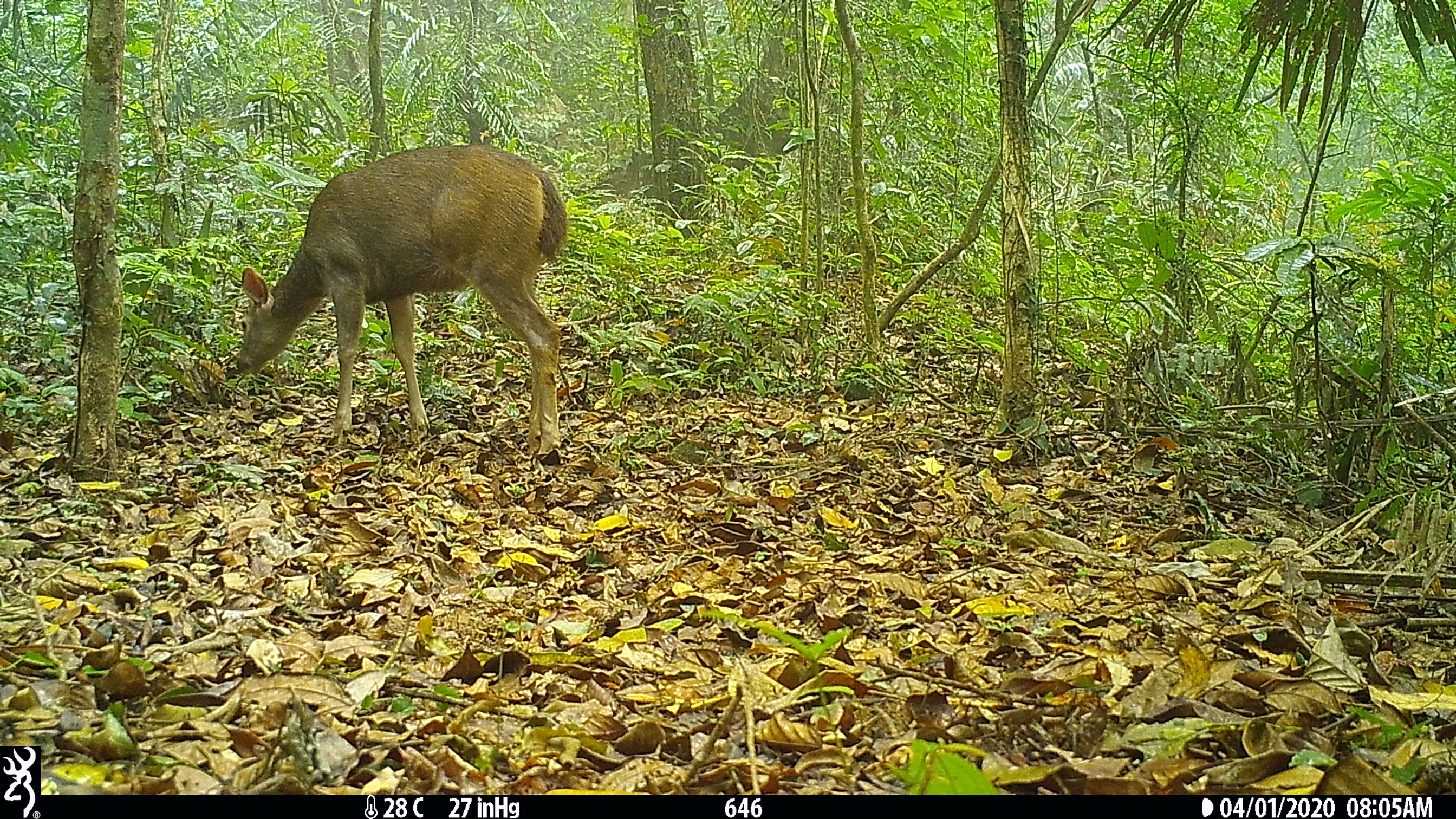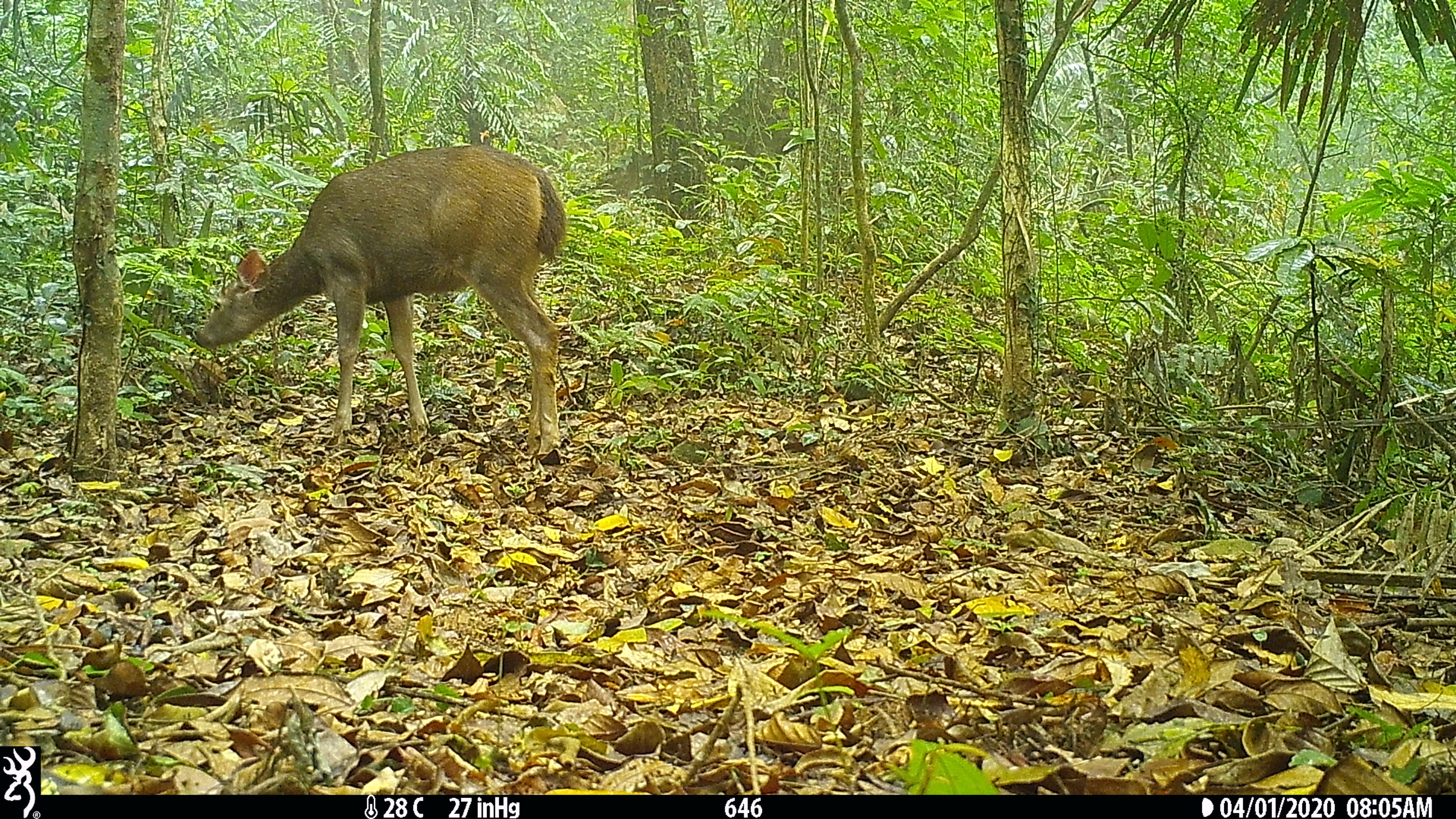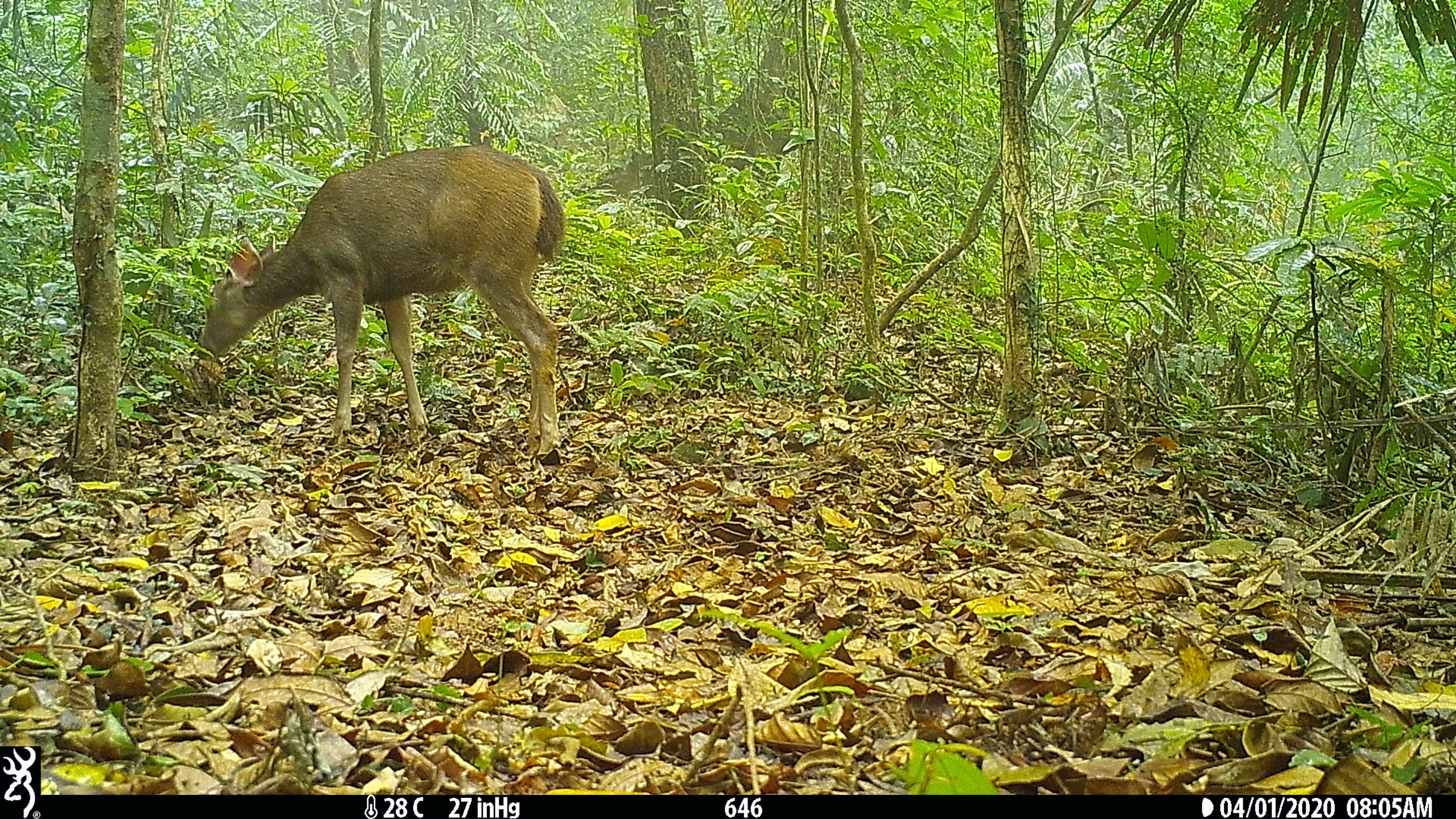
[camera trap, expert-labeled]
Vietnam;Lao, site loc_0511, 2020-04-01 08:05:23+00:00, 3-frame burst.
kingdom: Animalia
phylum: Chordata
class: Mammalia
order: Artiodactyla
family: Cervidae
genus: Rusa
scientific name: Rusa unicolor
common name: sambar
Sambar (Rusa unicolor). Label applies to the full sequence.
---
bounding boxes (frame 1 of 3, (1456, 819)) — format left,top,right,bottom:
sambar: 233,141,569,452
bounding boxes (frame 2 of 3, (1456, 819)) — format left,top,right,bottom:
sambar: 193,144,567,460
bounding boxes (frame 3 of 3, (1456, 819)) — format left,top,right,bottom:
sambar: 193,144,569,460